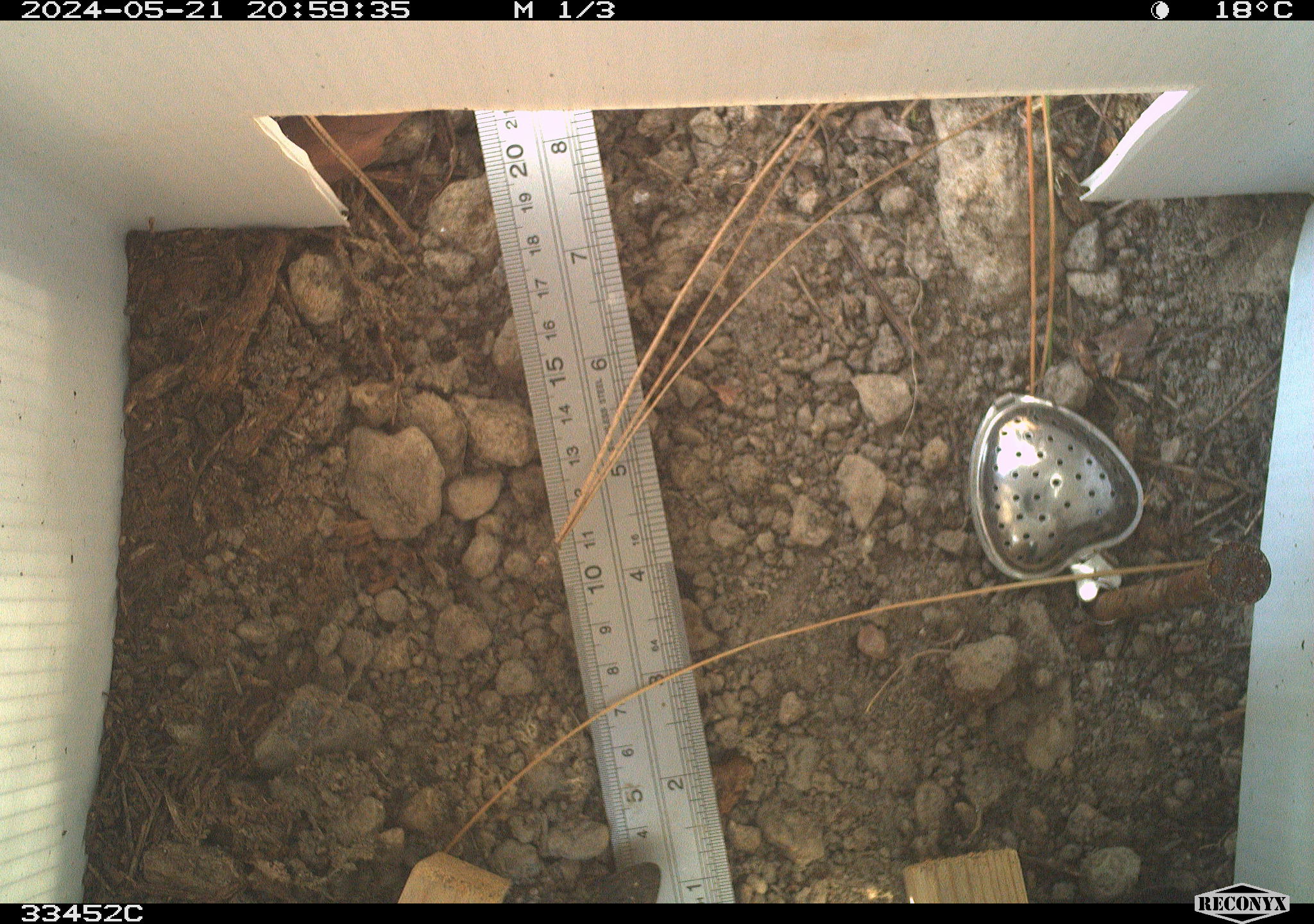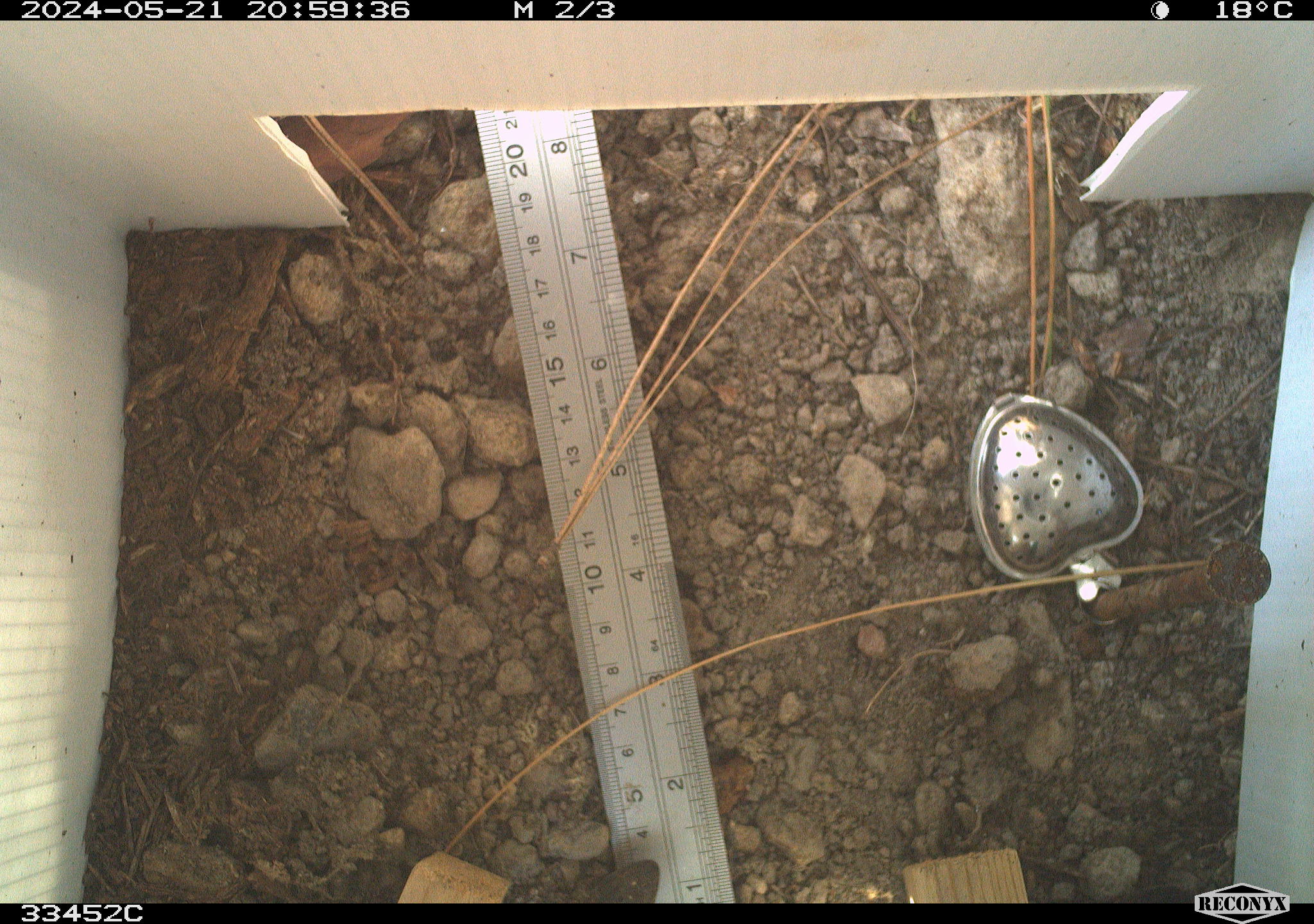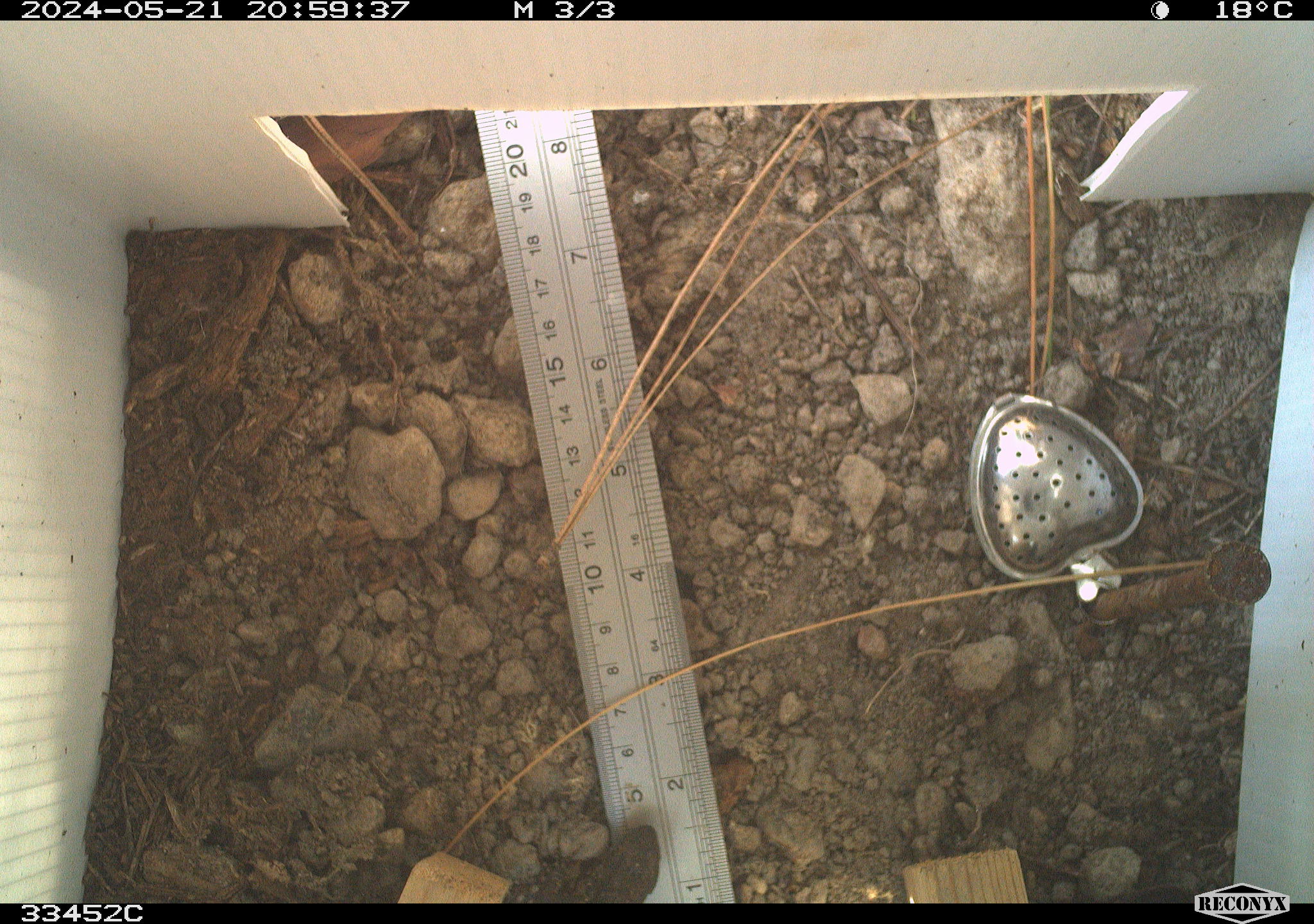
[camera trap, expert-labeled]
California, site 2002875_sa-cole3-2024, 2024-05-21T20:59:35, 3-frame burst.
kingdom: Animalia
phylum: Chordata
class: Reptilia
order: Squamata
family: Phrynosomatidae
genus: Sceloporus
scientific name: Sceloporus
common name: spiny lizards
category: sceloporus species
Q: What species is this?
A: Sceloporus species (spiny lizards) (Sceloporus).